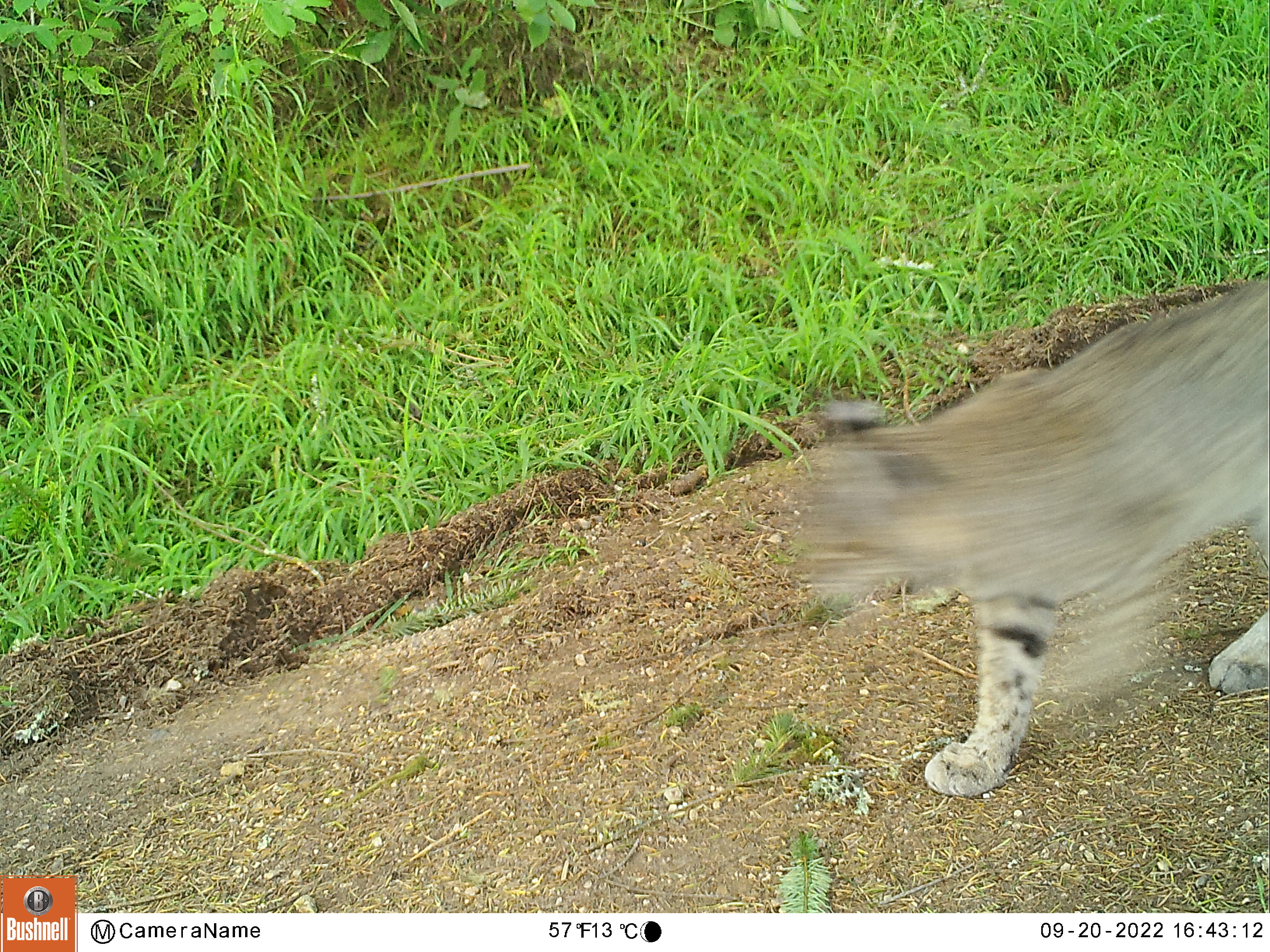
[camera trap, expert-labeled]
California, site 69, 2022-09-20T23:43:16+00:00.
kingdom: Animalia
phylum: Chordata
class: Mammalia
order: Carnivora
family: Felidae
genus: Lynx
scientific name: Lynx rufus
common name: bobcat